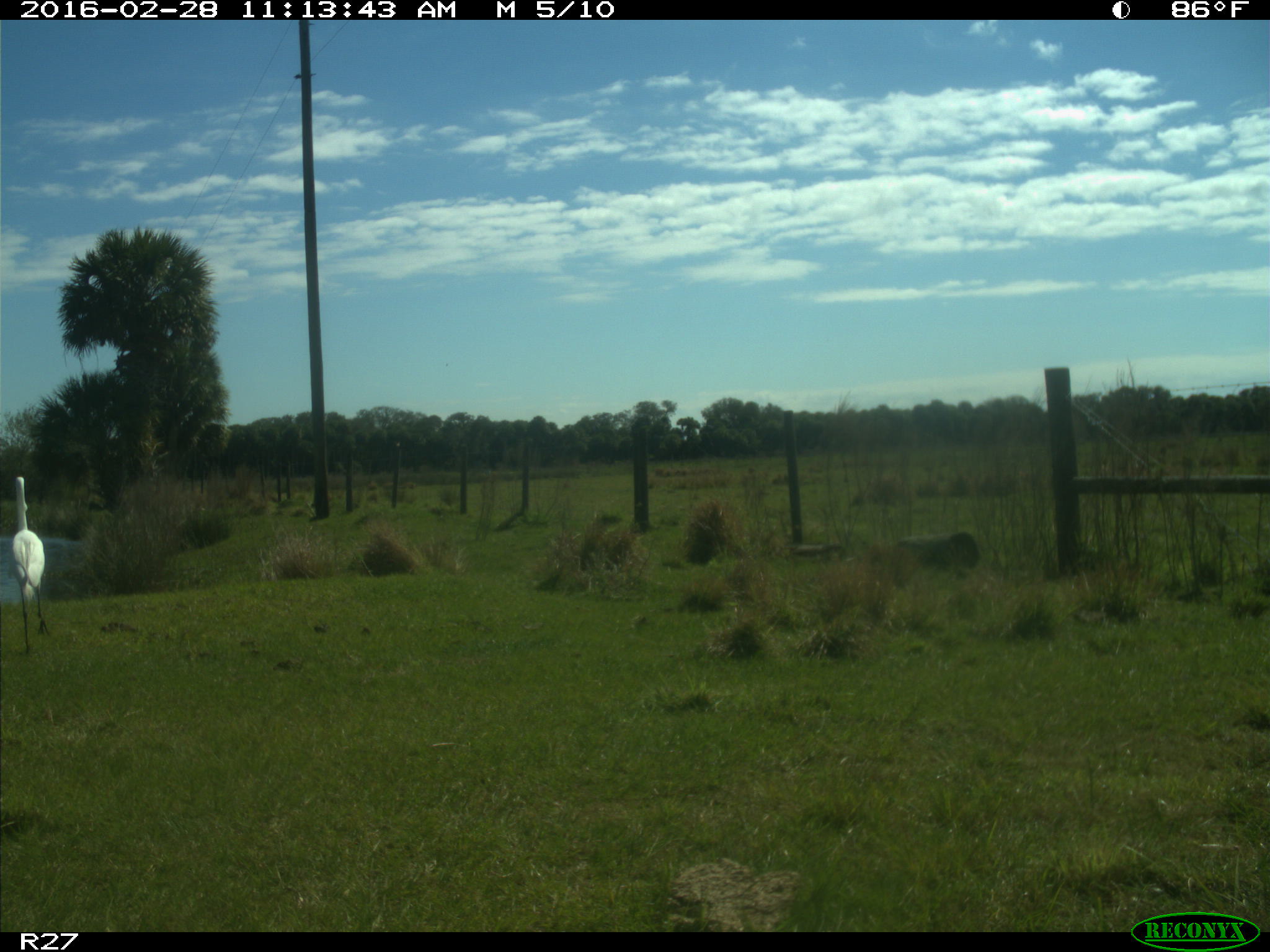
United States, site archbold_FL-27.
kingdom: Animalia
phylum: Chordata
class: Aves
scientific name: Aves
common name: birds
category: unidentified bird